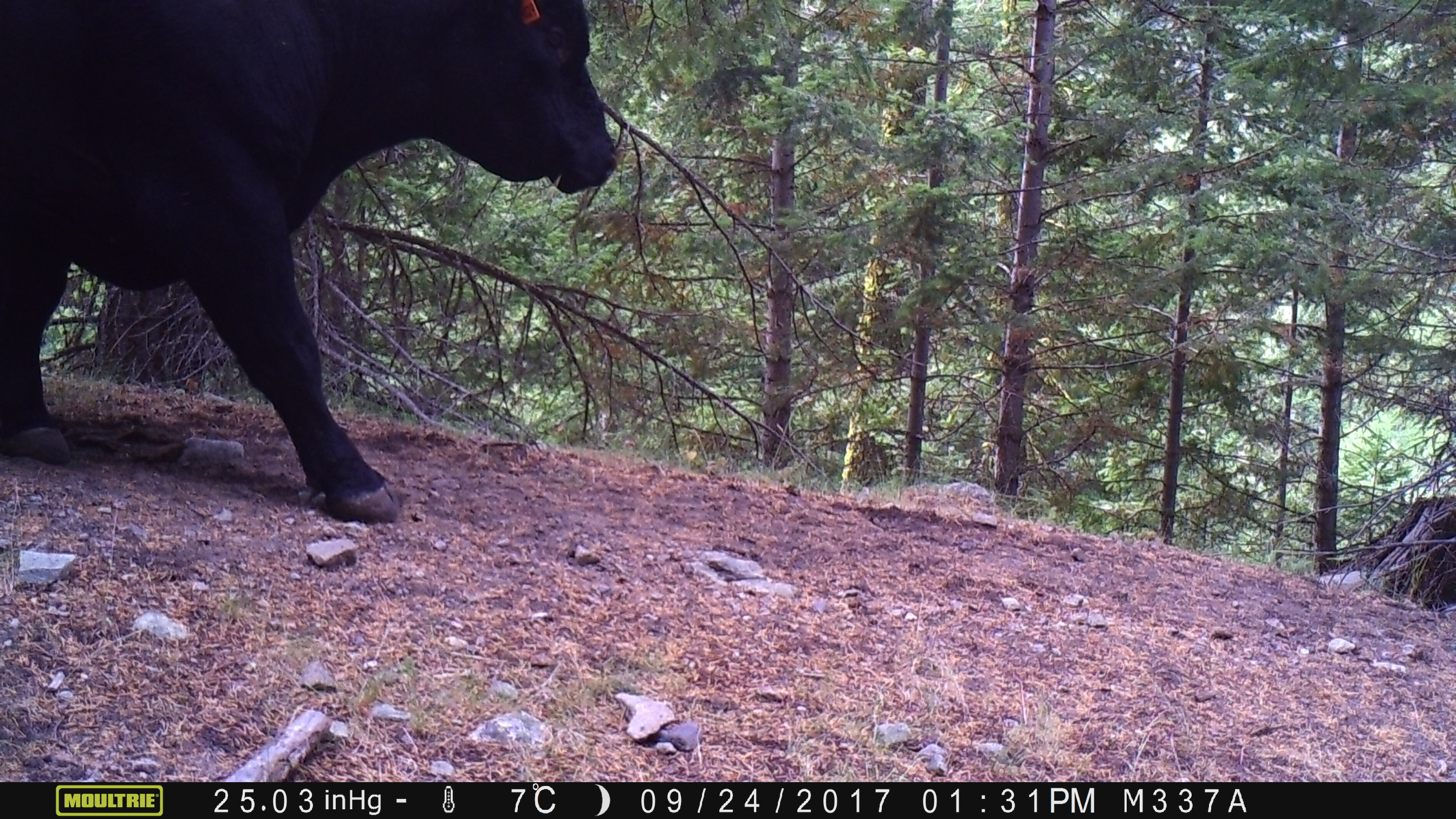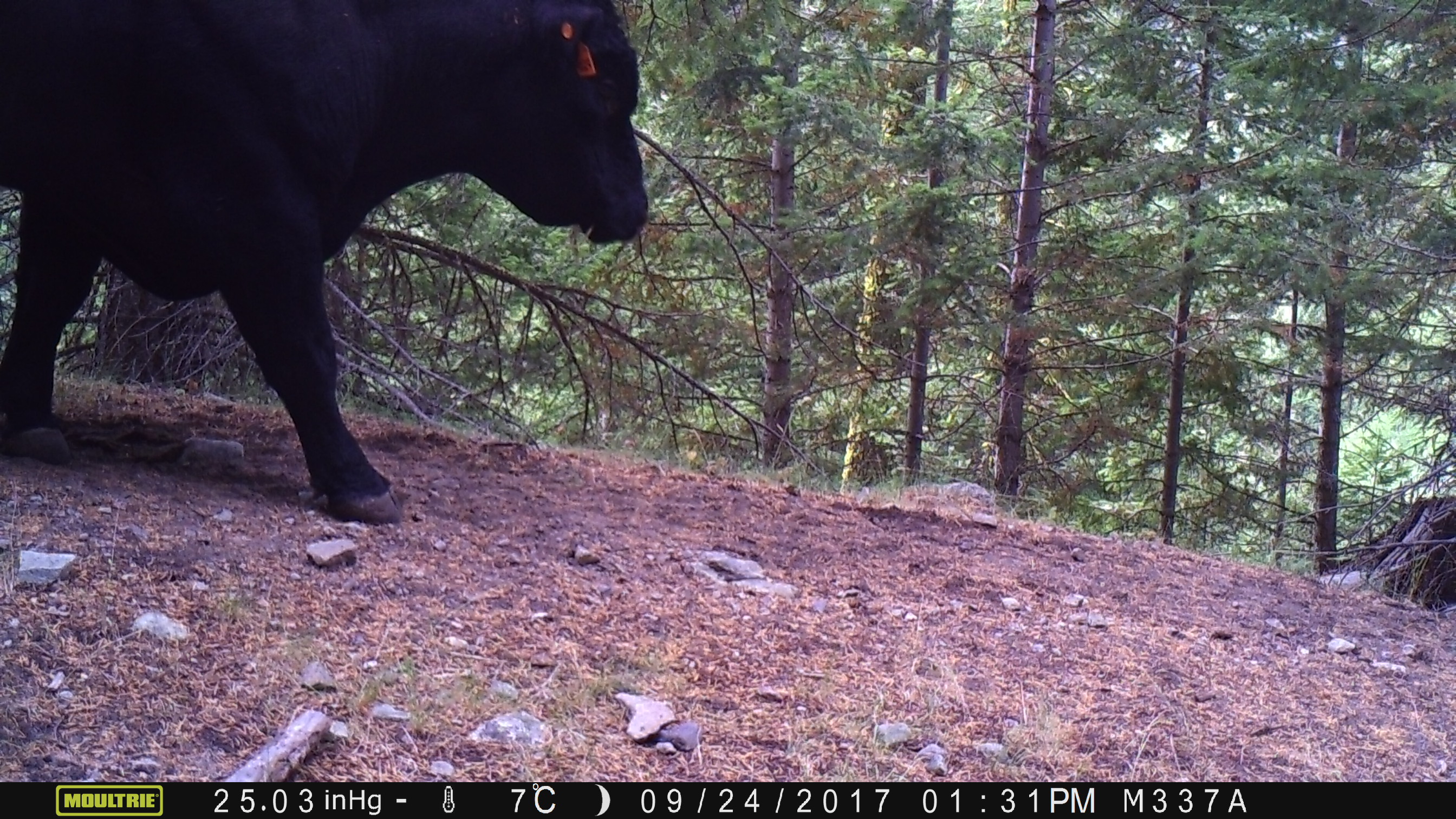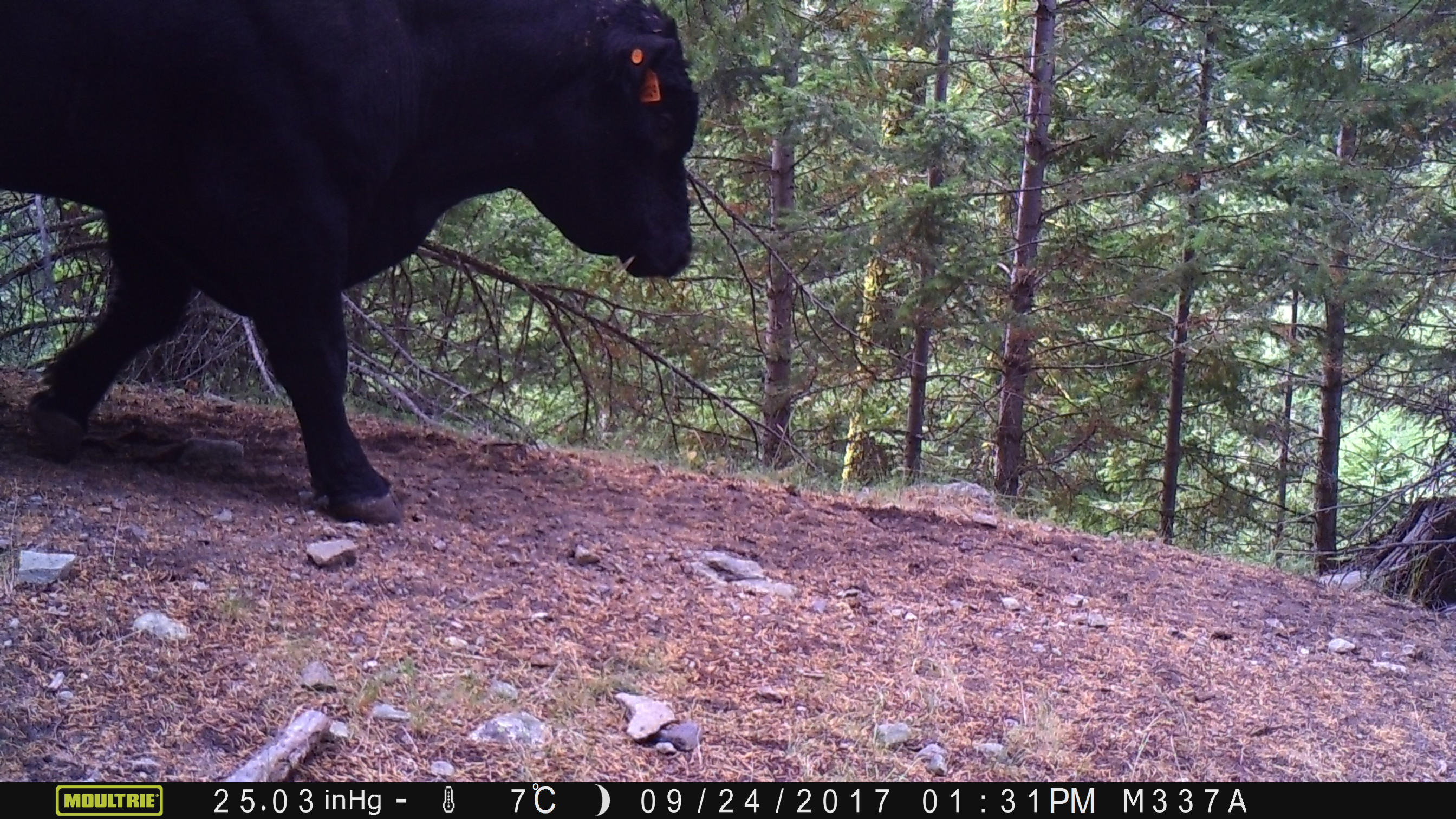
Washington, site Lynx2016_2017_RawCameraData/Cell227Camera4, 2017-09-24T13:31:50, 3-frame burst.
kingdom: Animalia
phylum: Chordata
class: Mammalia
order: Artiodactyla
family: Bovidae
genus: Bos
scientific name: Bos taurus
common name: domestic cattle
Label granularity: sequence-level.